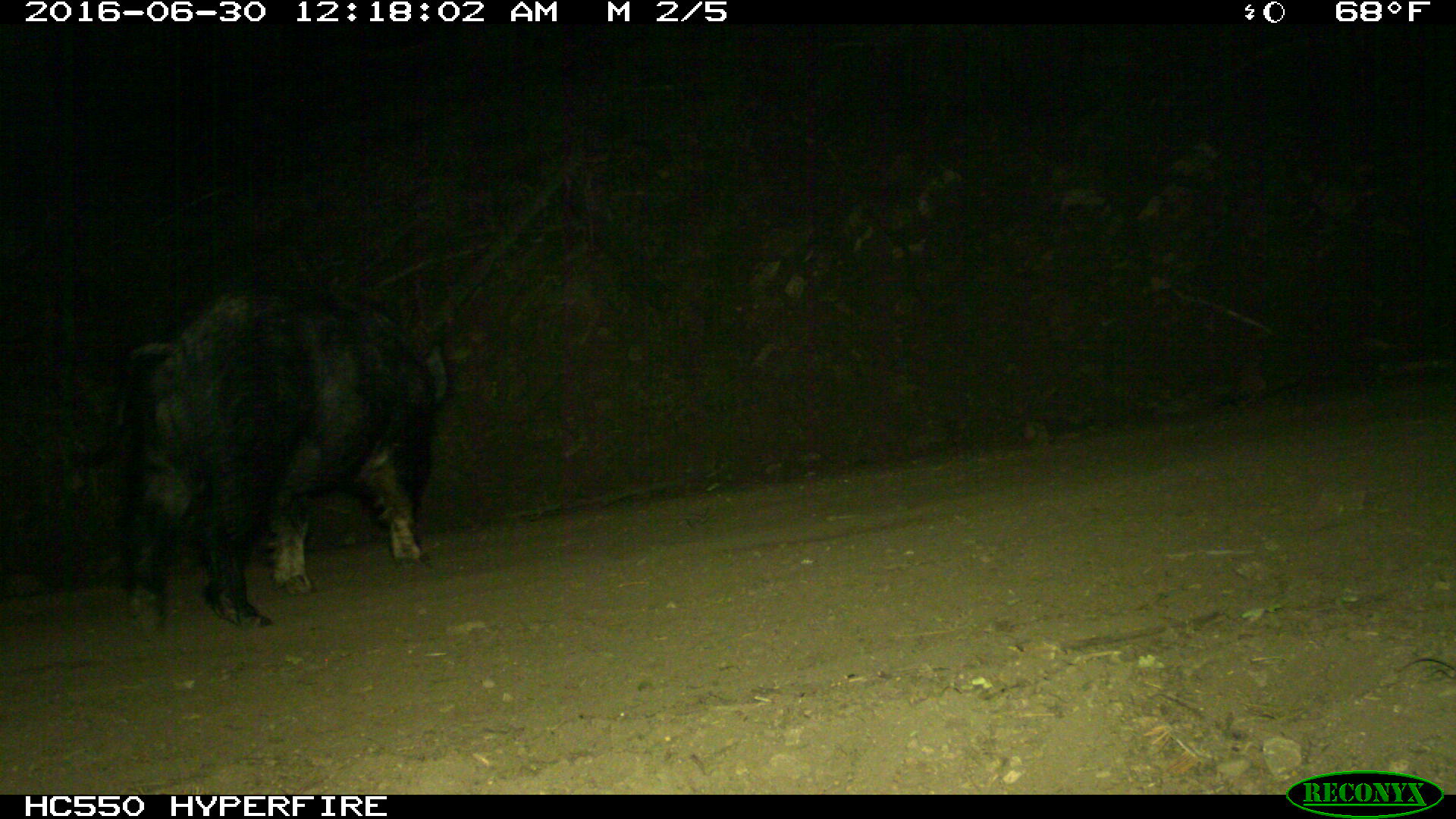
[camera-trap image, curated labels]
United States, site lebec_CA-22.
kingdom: Animalia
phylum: Chordata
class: Mammalia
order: Artiodactyla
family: Suidae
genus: Sus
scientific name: Sus scrofa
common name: wild boar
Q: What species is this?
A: Sus scrofa (wild boar).